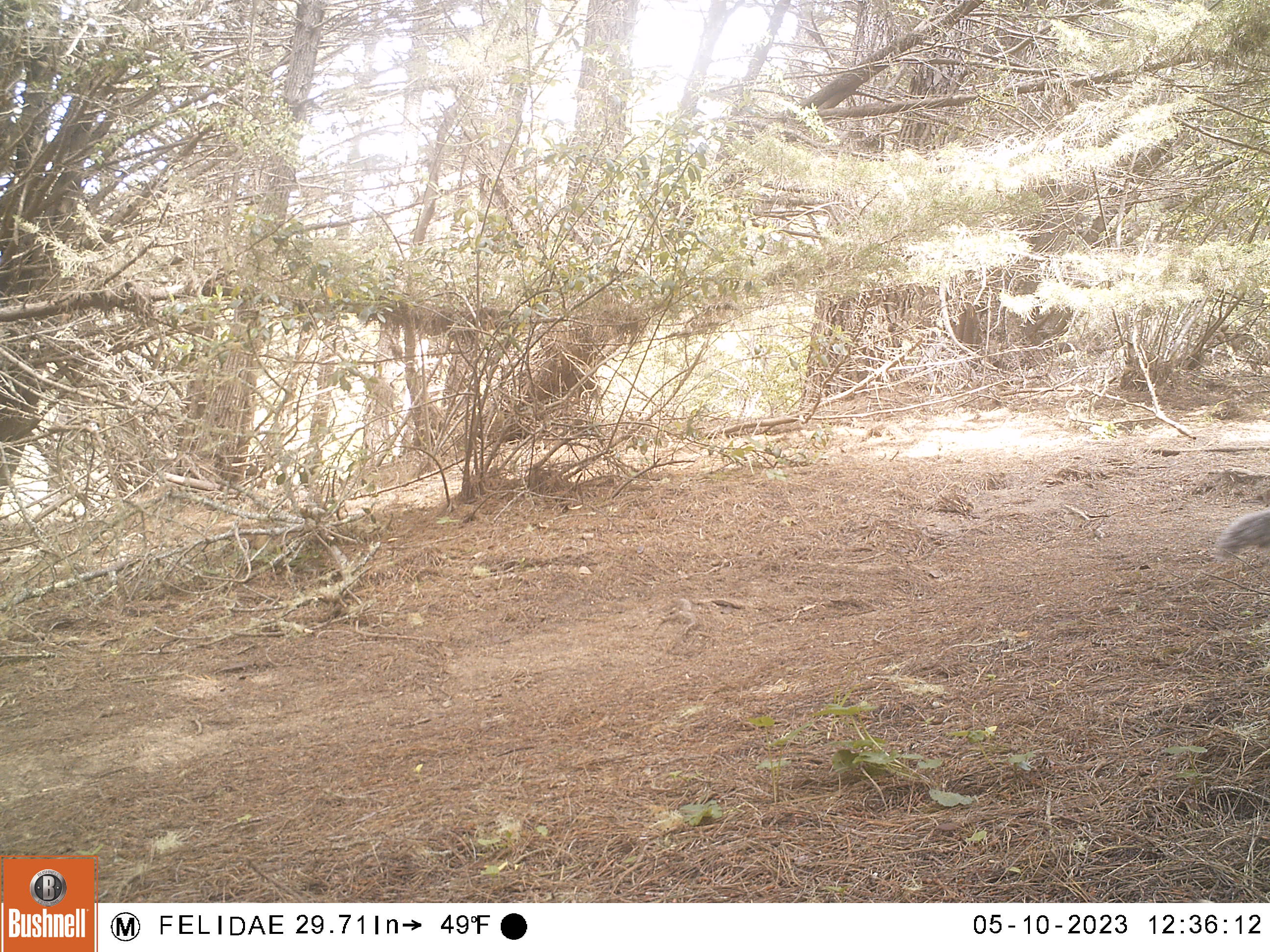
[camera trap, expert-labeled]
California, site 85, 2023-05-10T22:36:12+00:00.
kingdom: Animalia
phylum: Chordata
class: Mammalia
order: Rodentia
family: Sciuridae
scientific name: Sciuridae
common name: squirrel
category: unknown squirrel